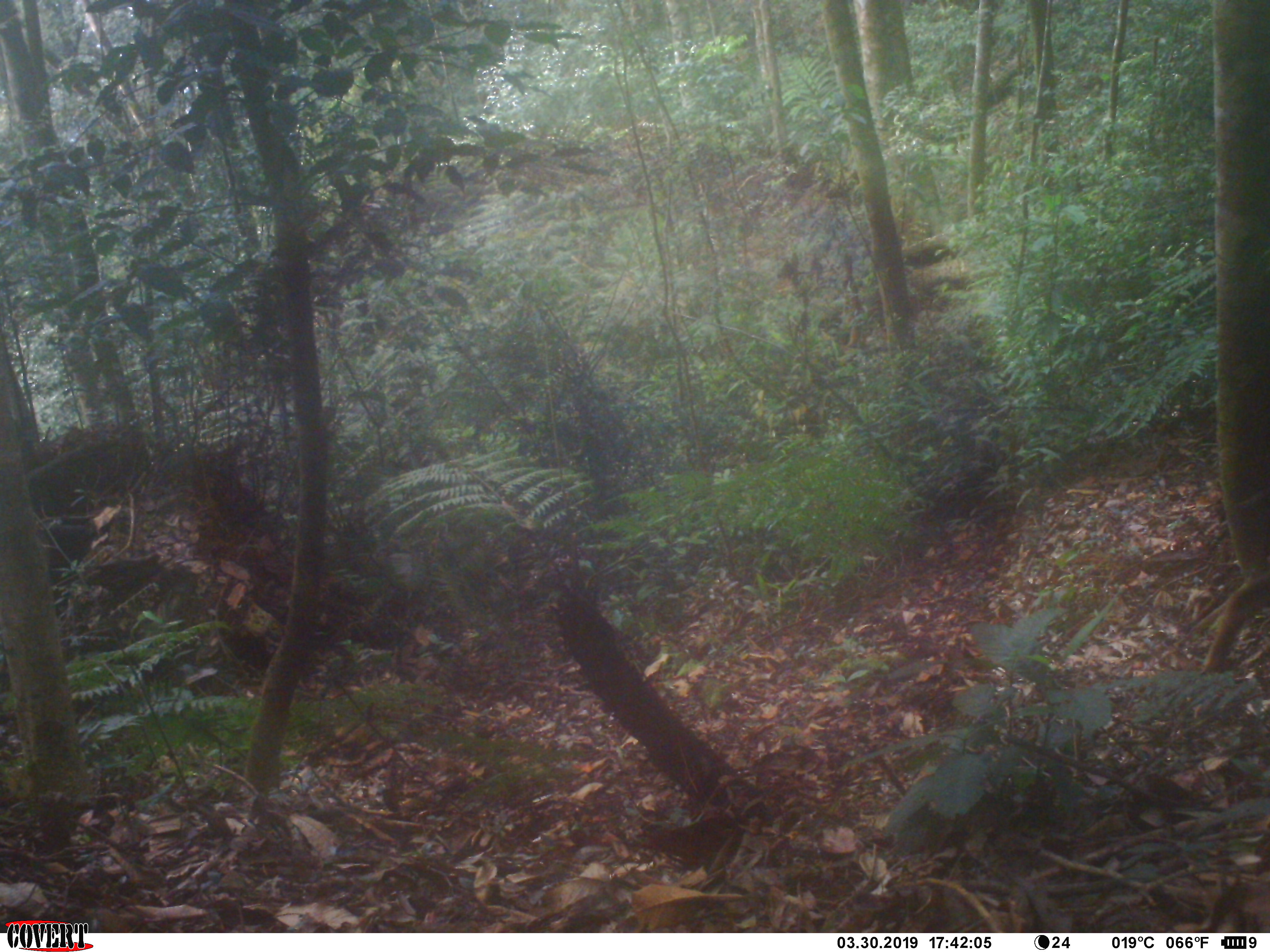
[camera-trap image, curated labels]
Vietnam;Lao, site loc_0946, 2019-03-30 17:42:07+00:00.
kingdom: Animalia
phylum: Chordata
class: Mammalia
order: Artiodactyla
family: Bovidae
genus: Capricornis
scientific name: Capricornis sumatraensis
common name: chinese serow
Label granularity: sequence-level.